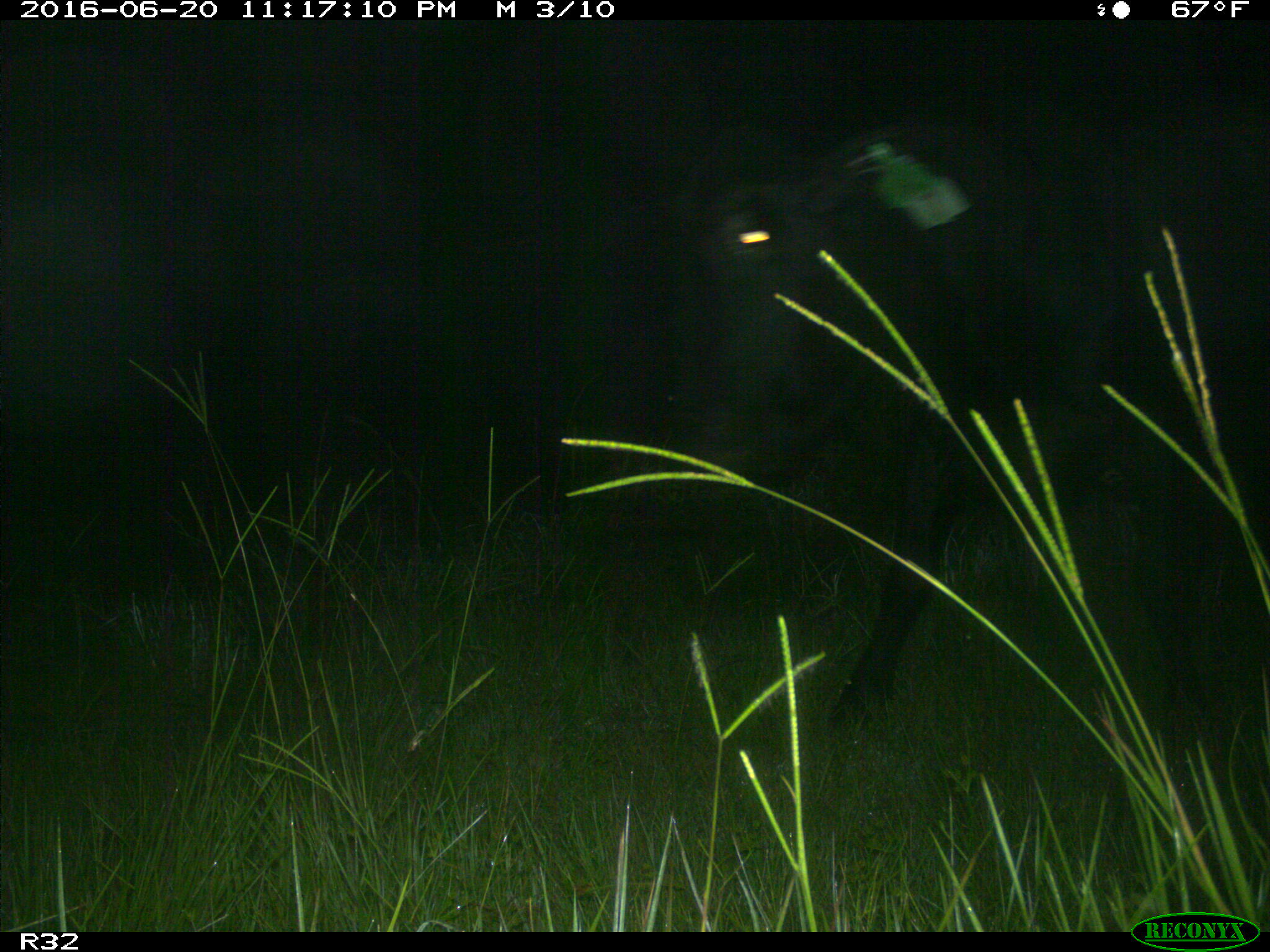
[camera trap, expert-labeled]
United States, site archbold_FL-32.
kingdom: Animalia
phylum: Chordata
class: Mammalia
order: Artiodactyla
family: Bovidae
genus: Bos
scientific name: Bos taurus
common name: domestic cow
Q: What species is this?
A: Bos taurus (domestic cow).